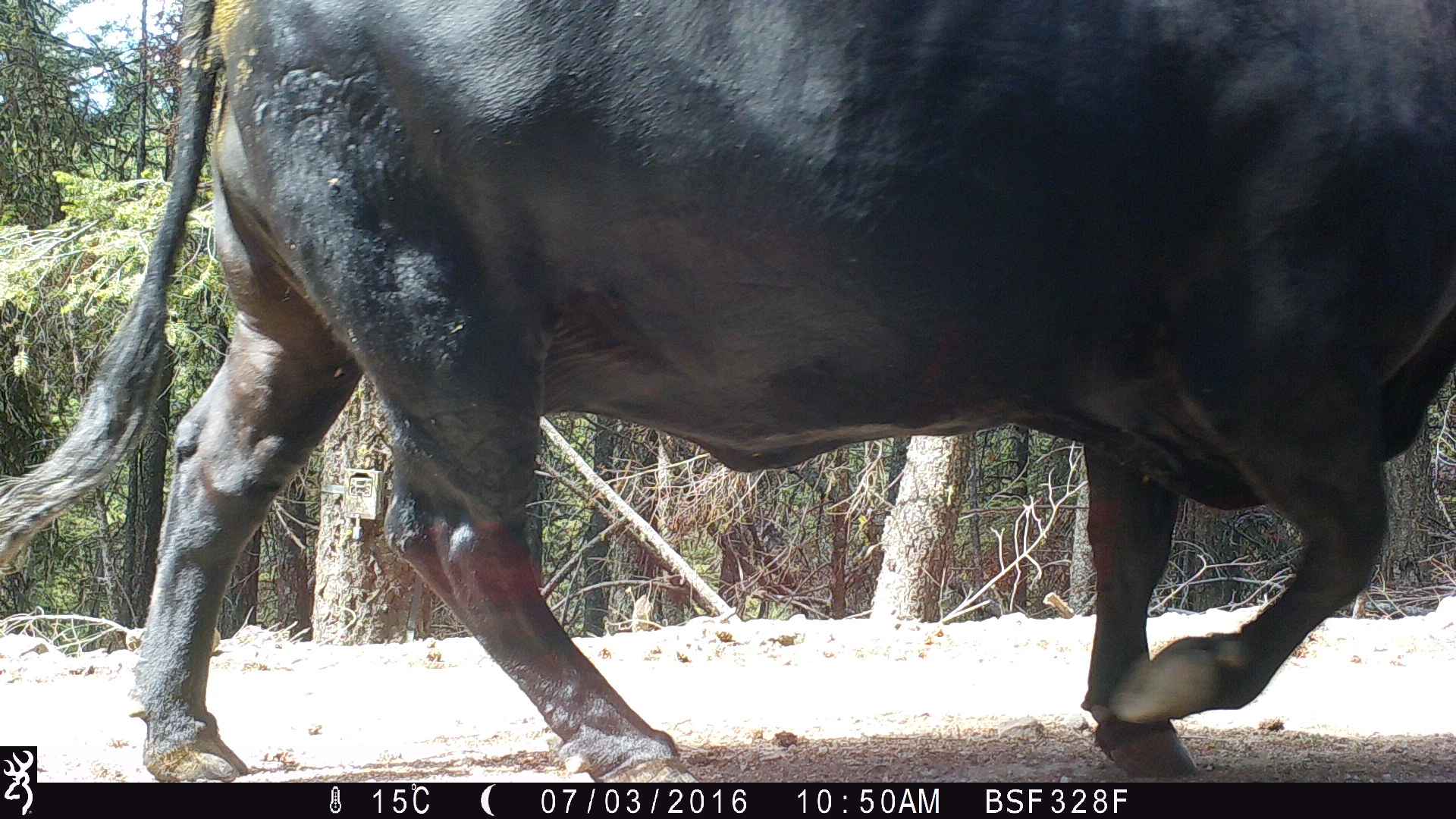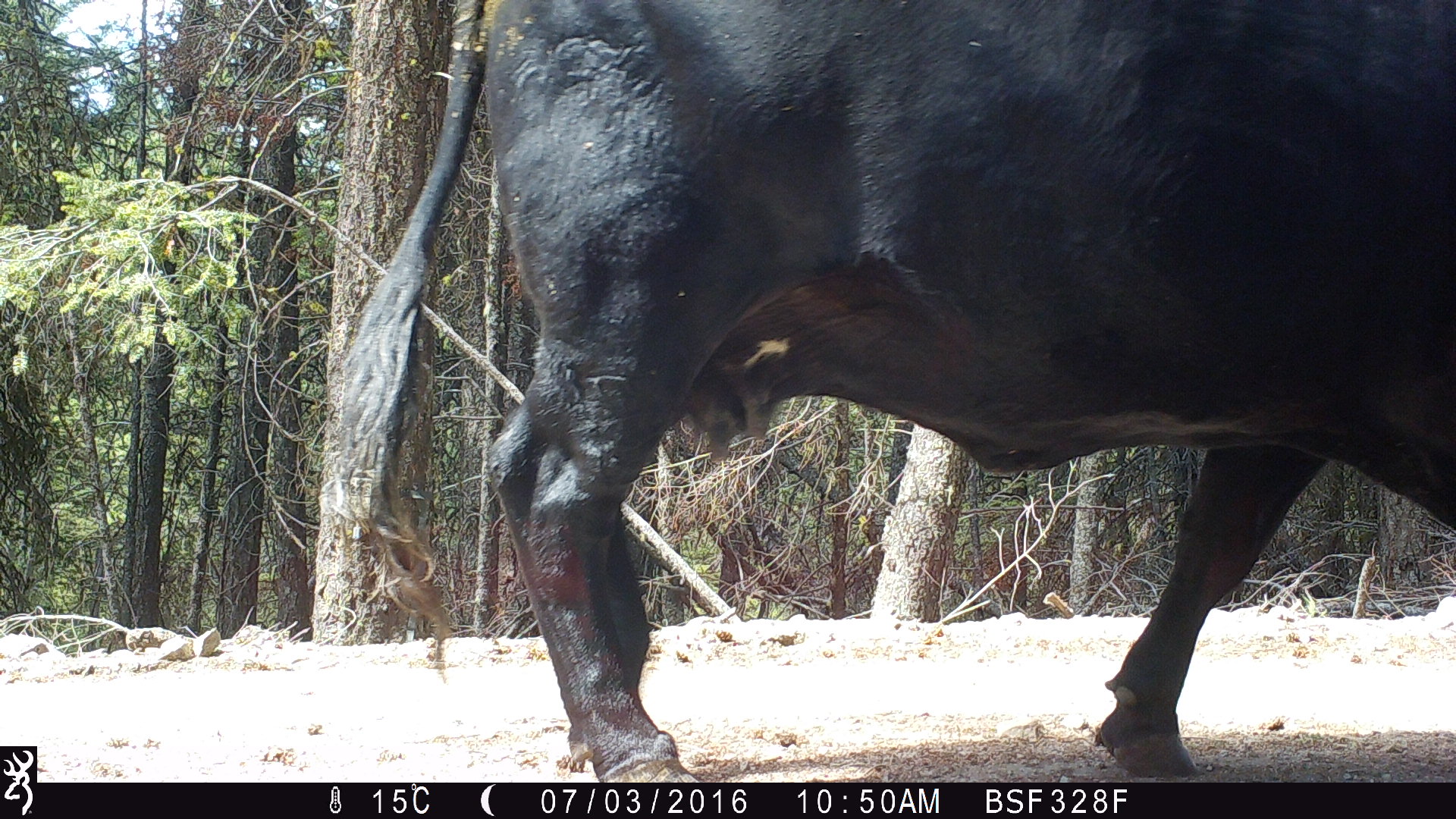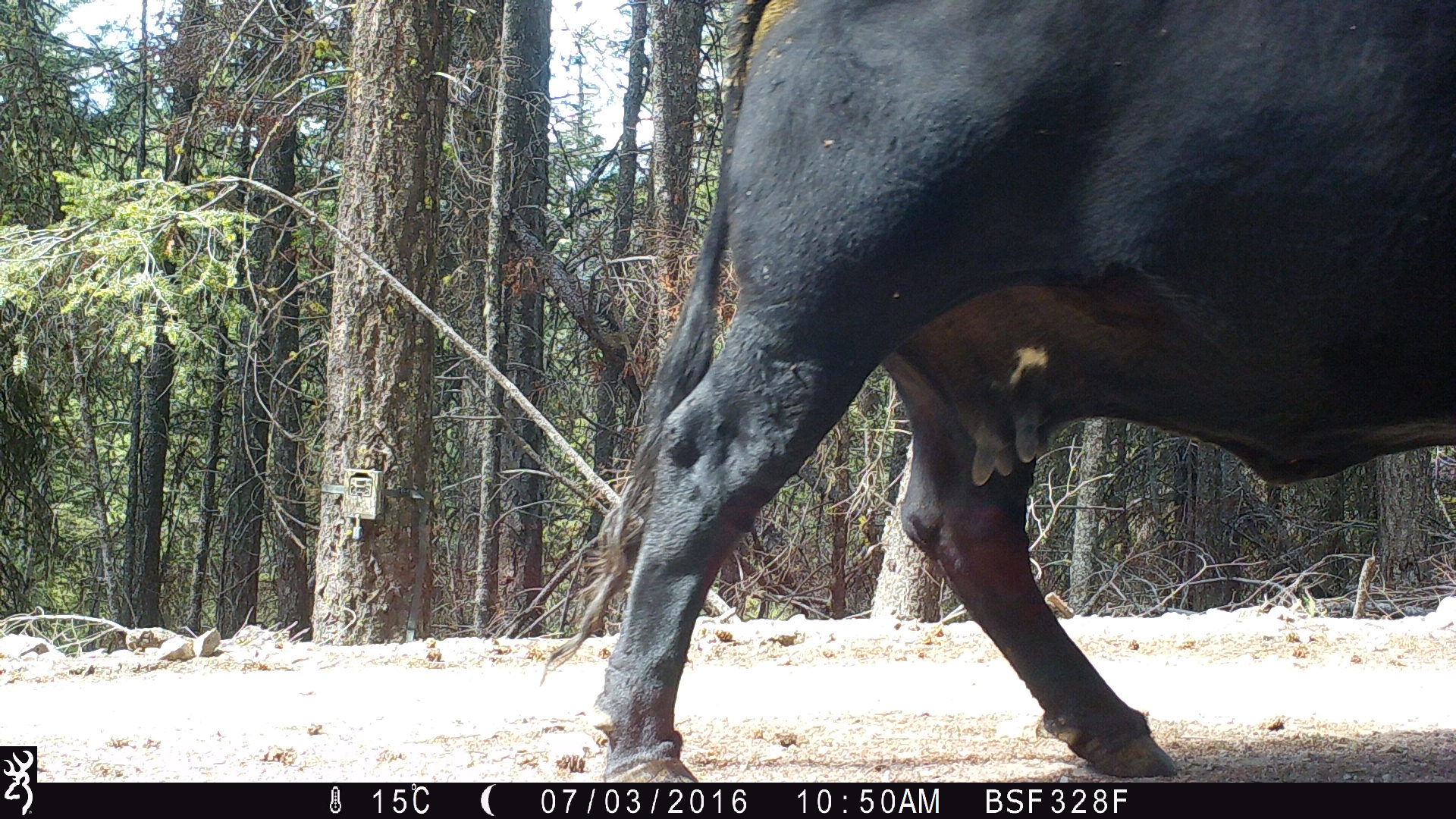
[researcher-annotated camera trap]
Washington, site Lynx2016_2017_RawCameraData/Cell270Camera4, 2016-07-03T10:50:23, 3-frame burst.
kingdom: Animalia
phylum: Chordata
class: Mammalia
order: Artiodactyla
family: Bovidae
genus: Bos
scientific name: Bos taurus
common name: domestic cattle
Domestic cattle (Bos taurus). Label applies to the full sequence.